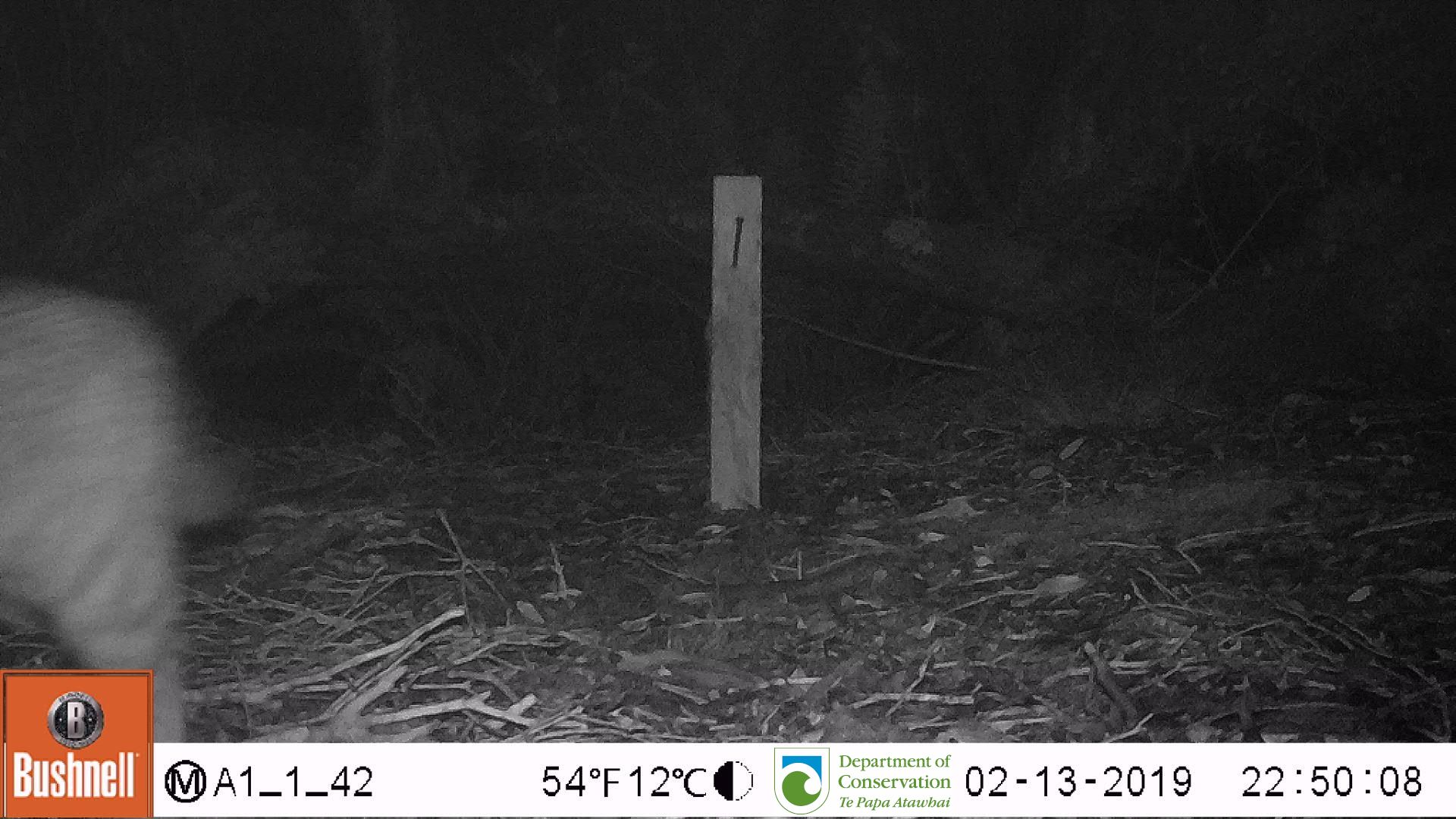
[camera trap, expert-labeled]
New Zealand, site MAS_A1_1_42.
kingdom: Animalia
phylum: Chordata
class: Mammalia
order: Carnivora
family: Felidae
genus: Felis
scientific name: Felis catus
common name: domestic cat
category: cat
Cat (domestic cat) (Felis catus).